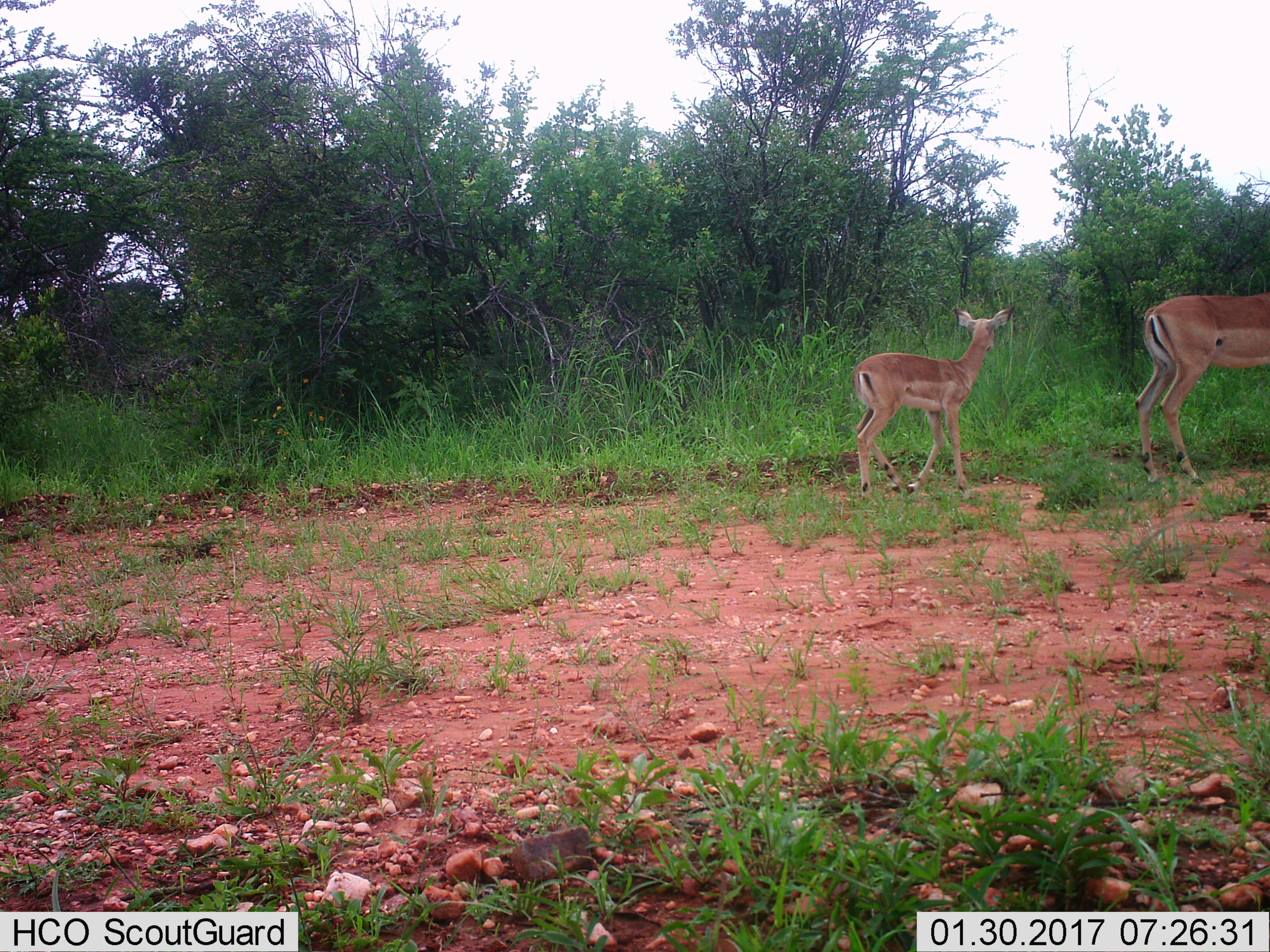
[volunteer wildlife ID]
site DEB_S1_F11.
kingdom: Animalia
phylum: Chordata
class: Mammalia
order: Artiodactyla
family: Bovidae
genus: Aepyceros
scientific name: Aepyceros melampus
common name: impala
Impala (Aepyceros melampus), count 2. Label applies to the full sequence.